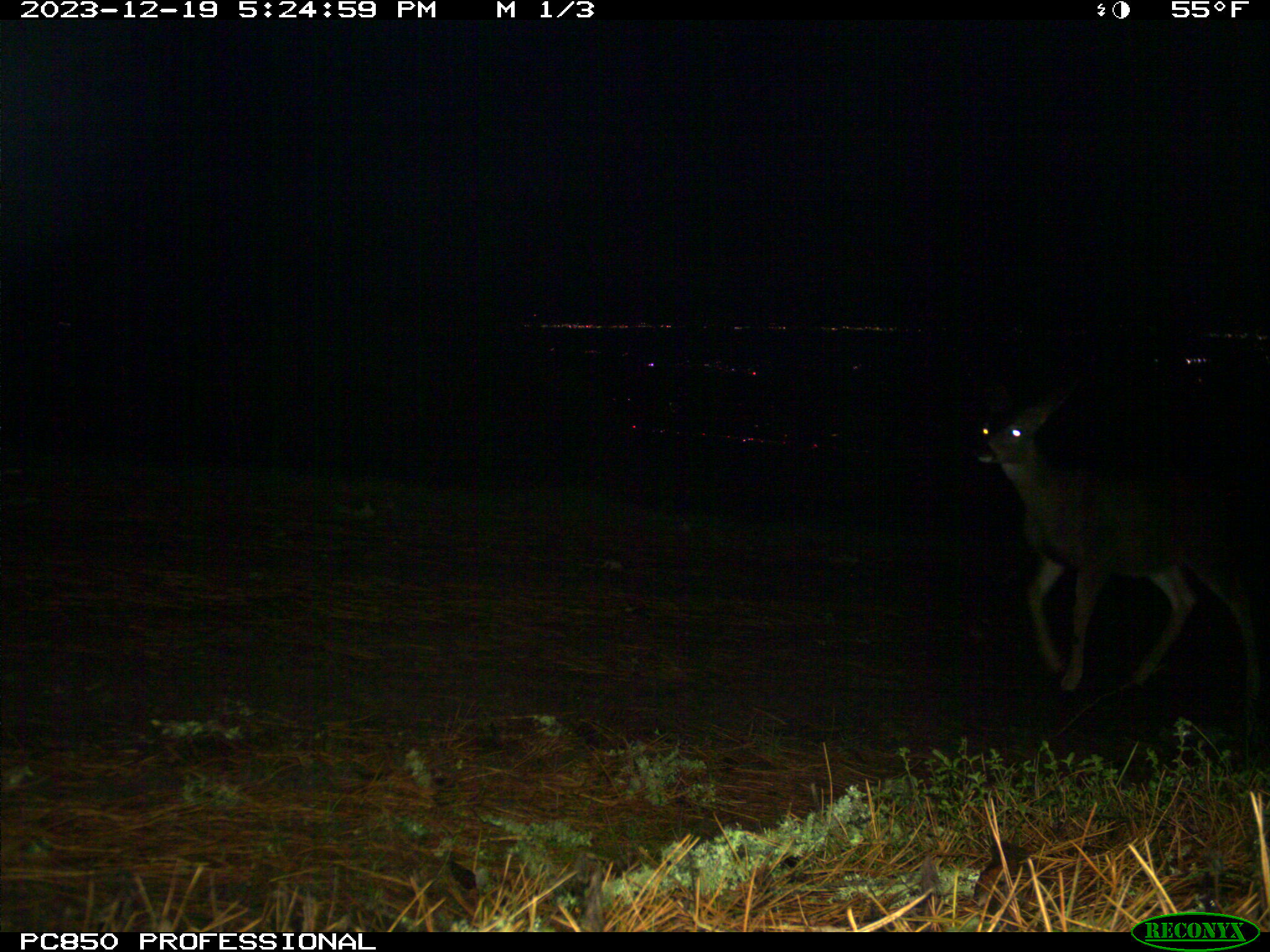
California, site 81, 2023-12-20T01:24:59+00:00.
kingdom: Animalia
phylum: Chordata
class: Mammalia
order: Artiodactyla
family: Cervidae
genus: Odocoileus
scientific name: Odocoileus hemionus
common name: mule deer